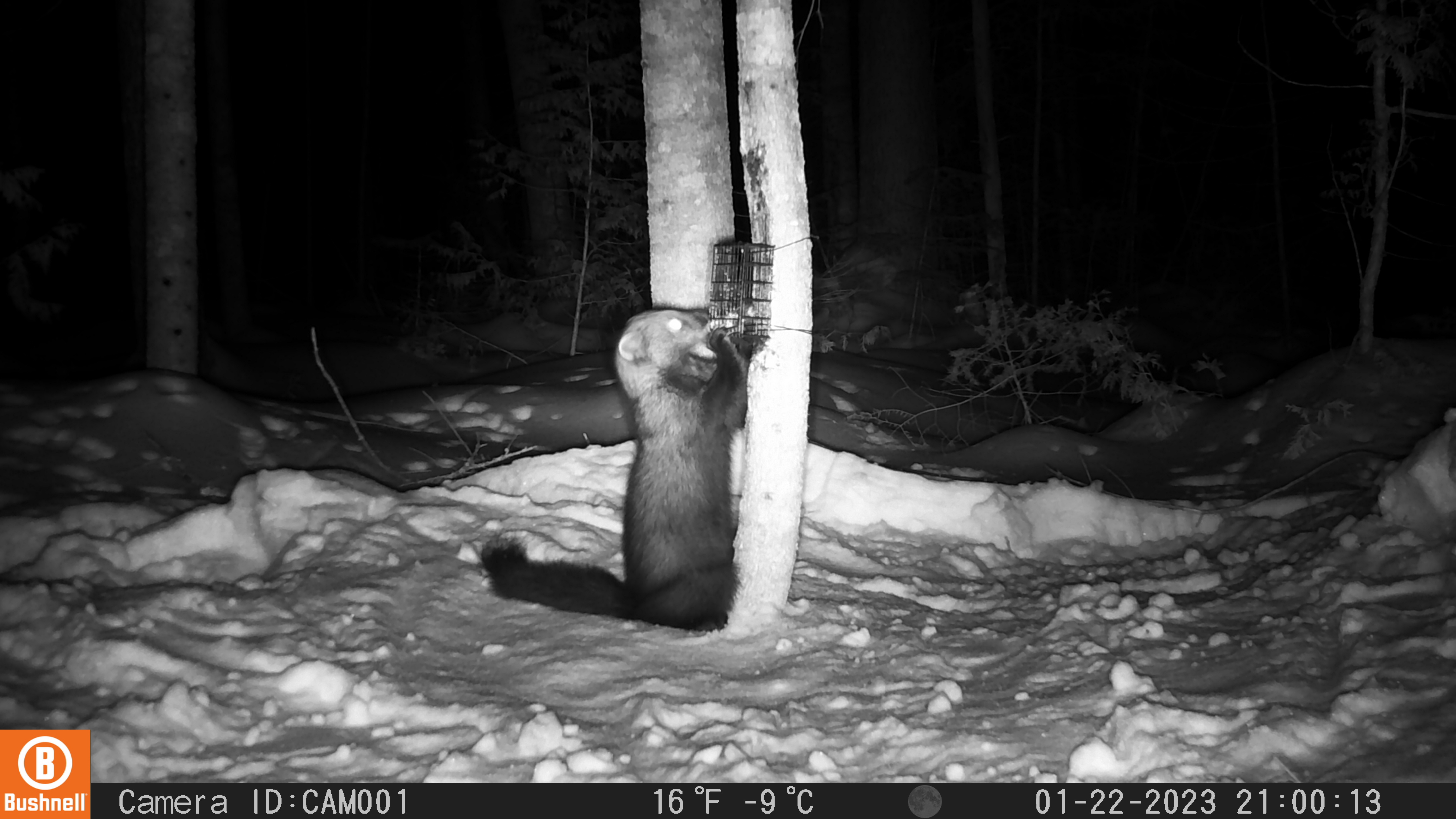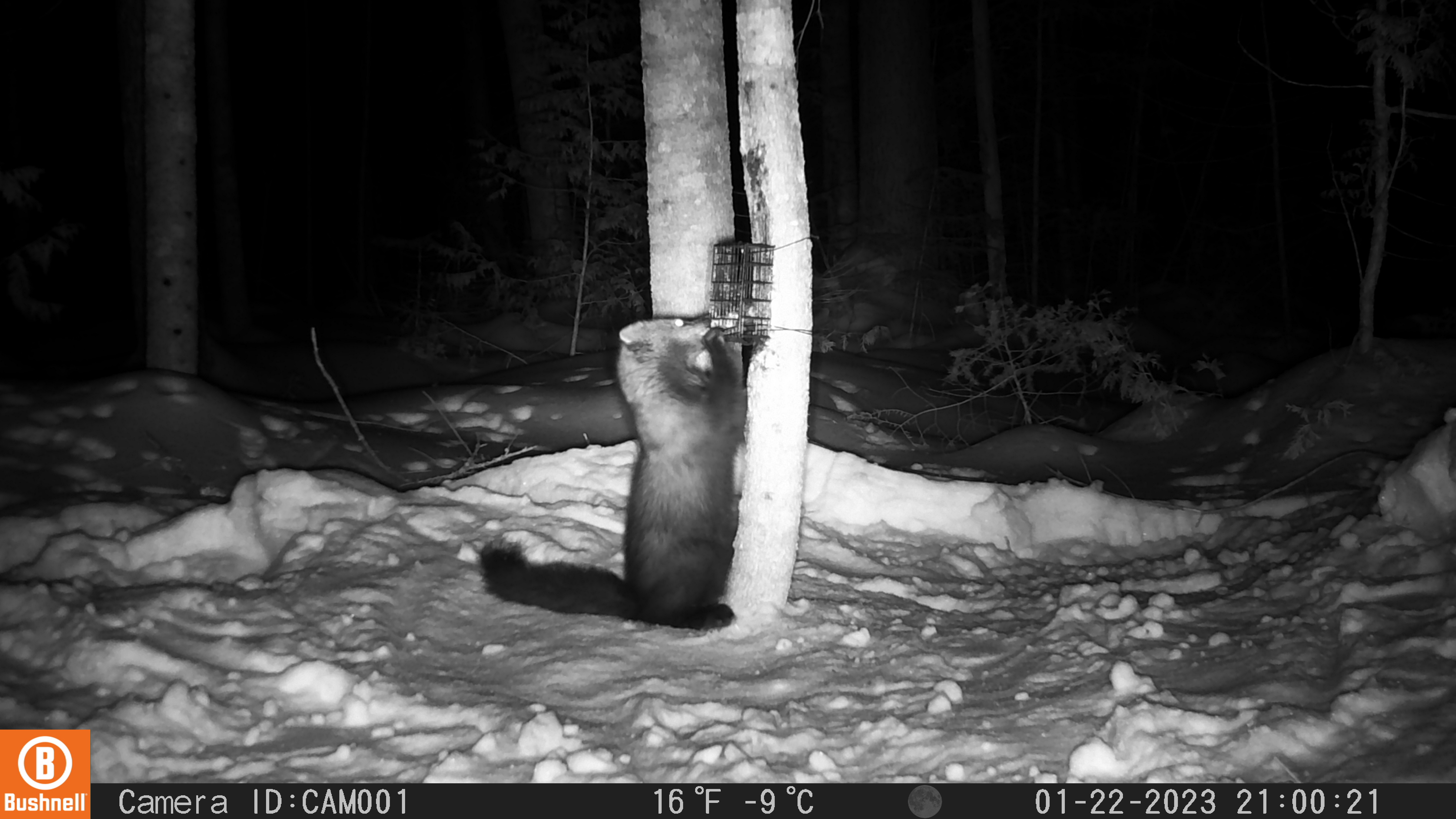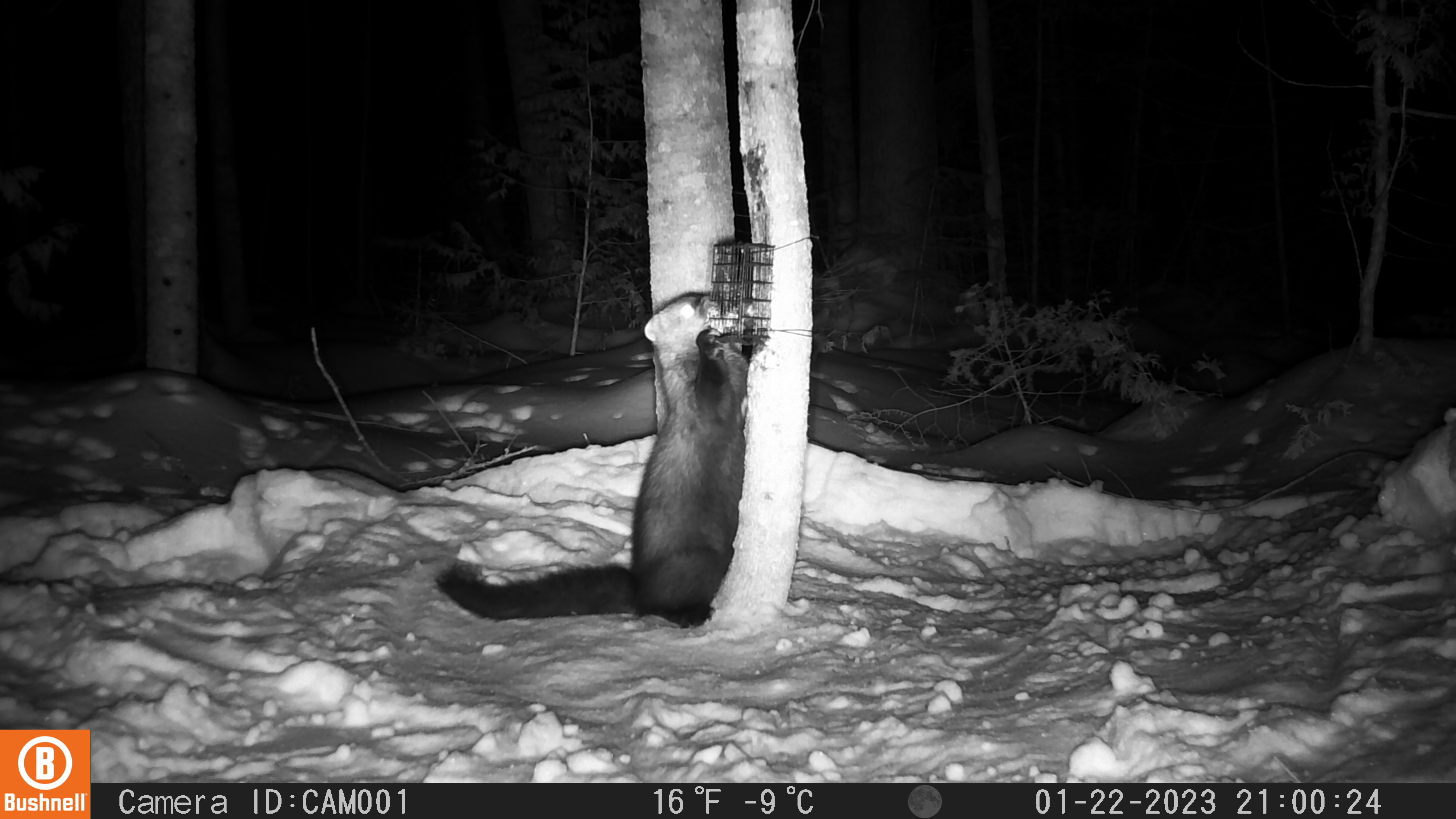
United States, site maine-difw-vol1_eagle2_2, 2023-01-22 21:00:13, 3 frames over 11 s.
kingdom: Animalia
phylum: Chordata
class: Mammalia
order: Carnivora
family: Mustelidae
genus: Pekania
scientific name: Pekania pennanti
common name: fisher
Fisher (Pekania pennanti).